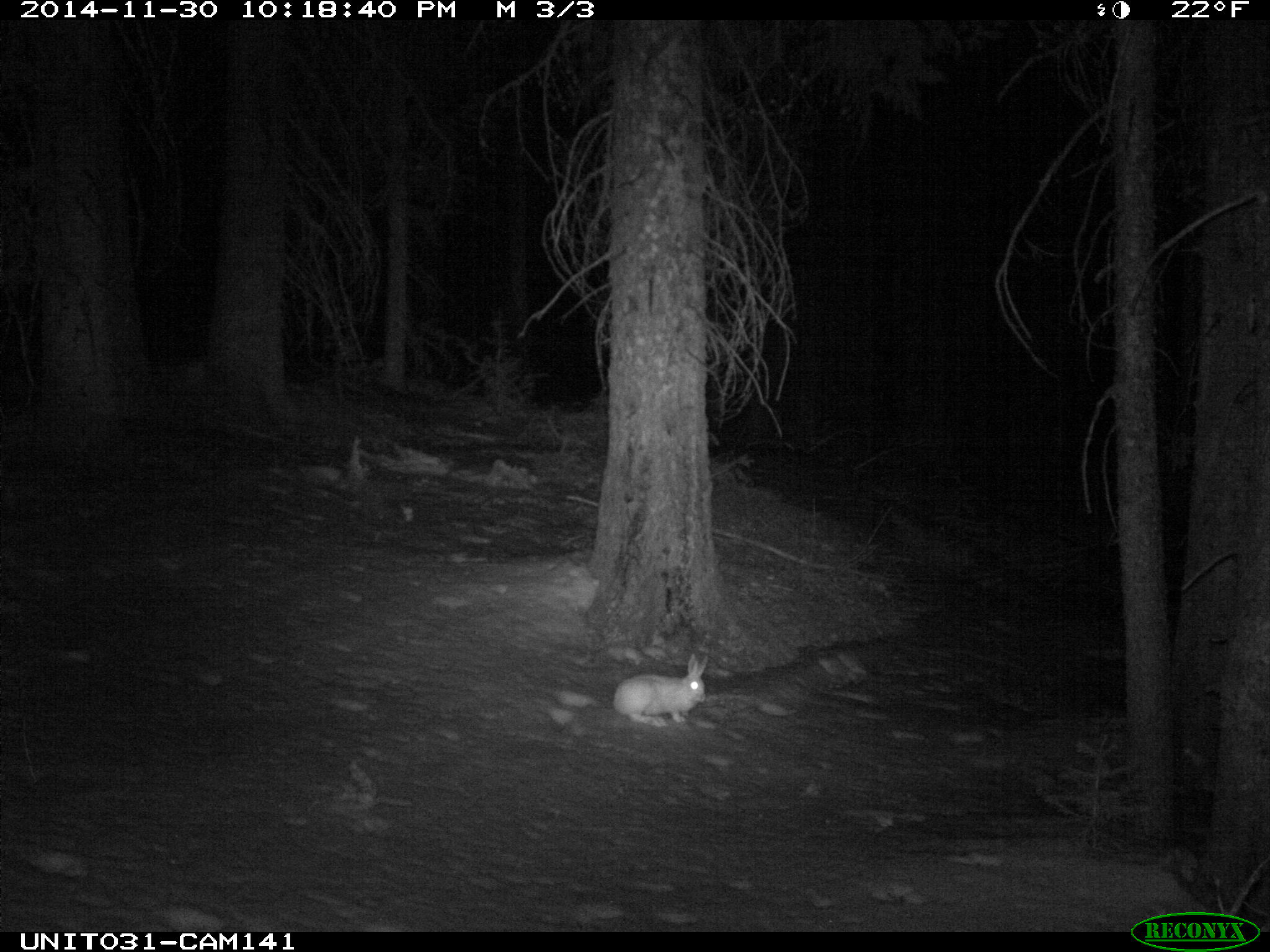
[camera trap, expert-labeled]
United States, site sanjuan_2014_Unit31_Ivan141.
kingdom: Animalia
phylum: Chordata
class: Mammalia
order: Lagomorpha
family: Leporidae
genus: Lepus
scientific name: Lepus americanus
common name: snowshoe hare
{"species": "Lepus americanus (snowshoe hare)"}